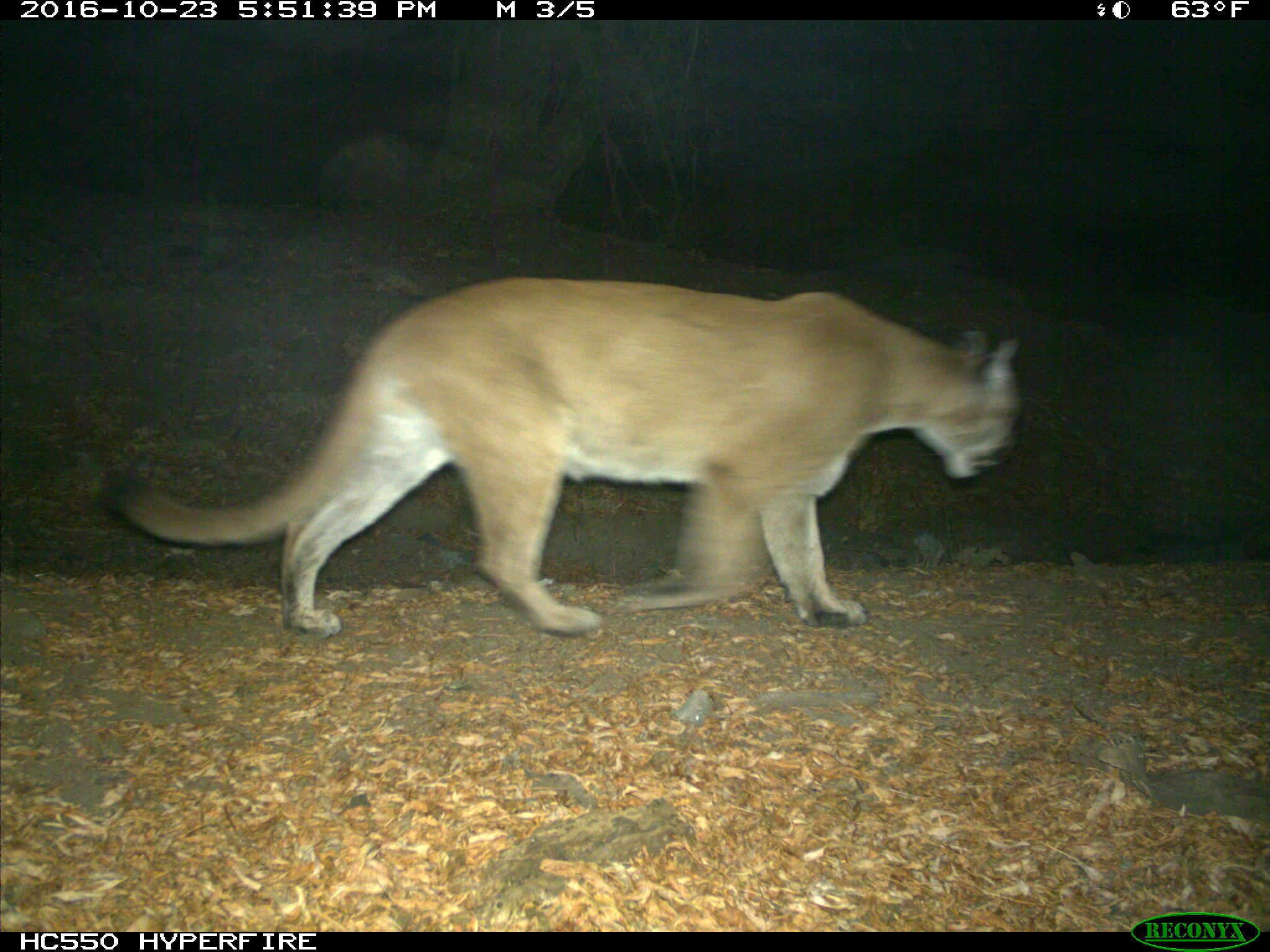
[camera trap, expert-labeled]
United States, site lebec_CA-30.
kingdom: Animalia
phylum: Chordata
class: Mammalia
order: Carnivora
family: Felidae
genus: Puma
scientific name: Puma concolor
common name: mountain lion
Puma concolor (mountain lion).